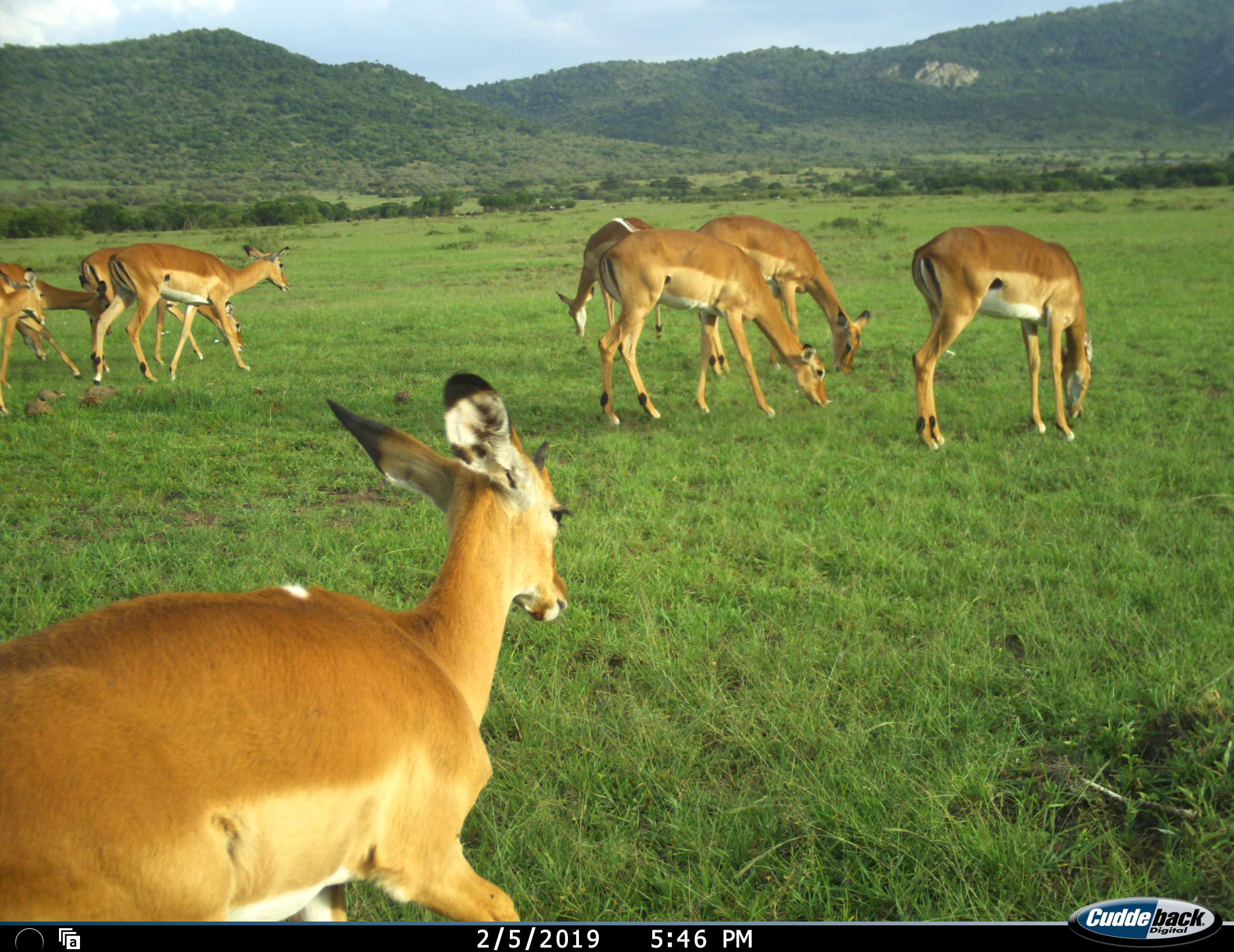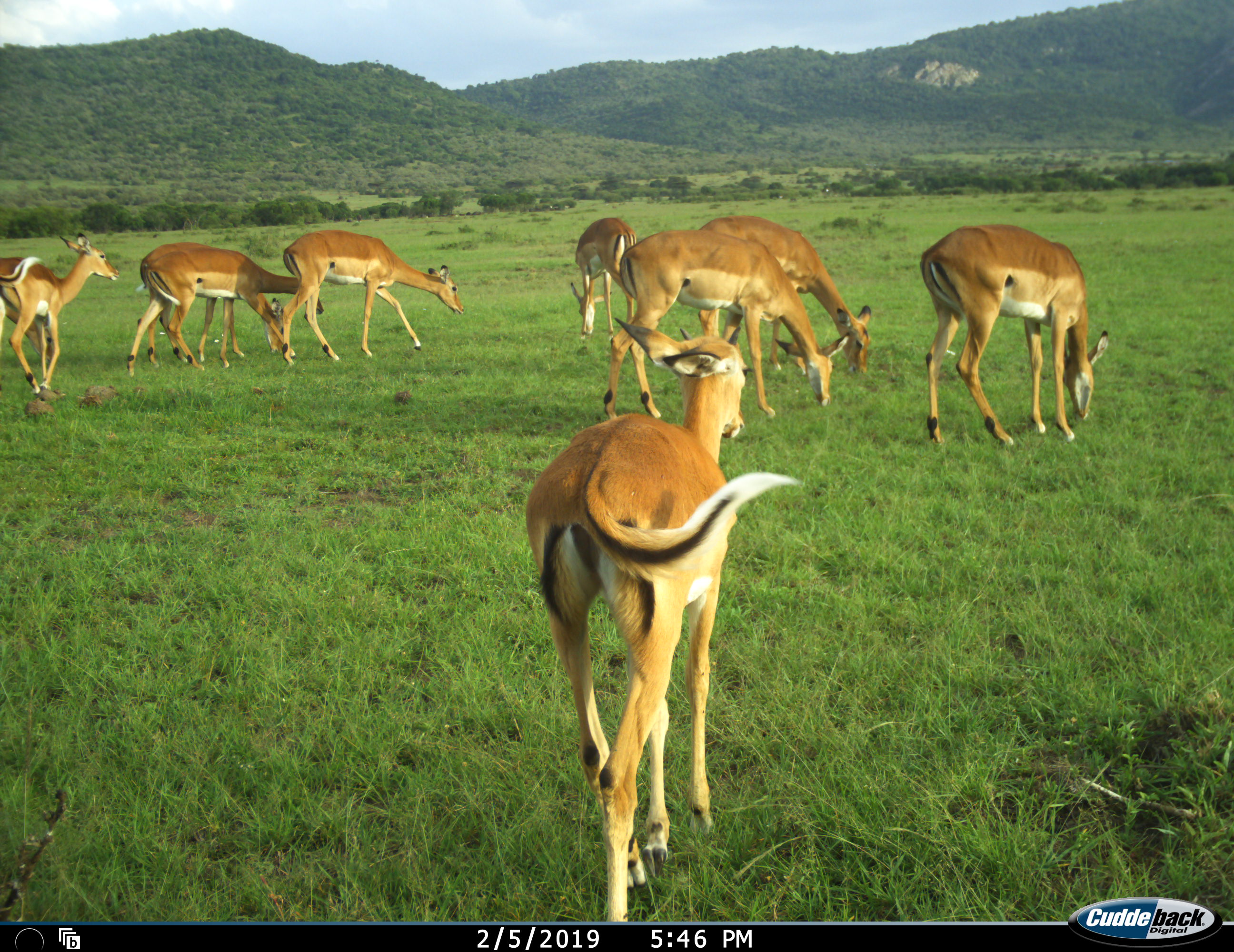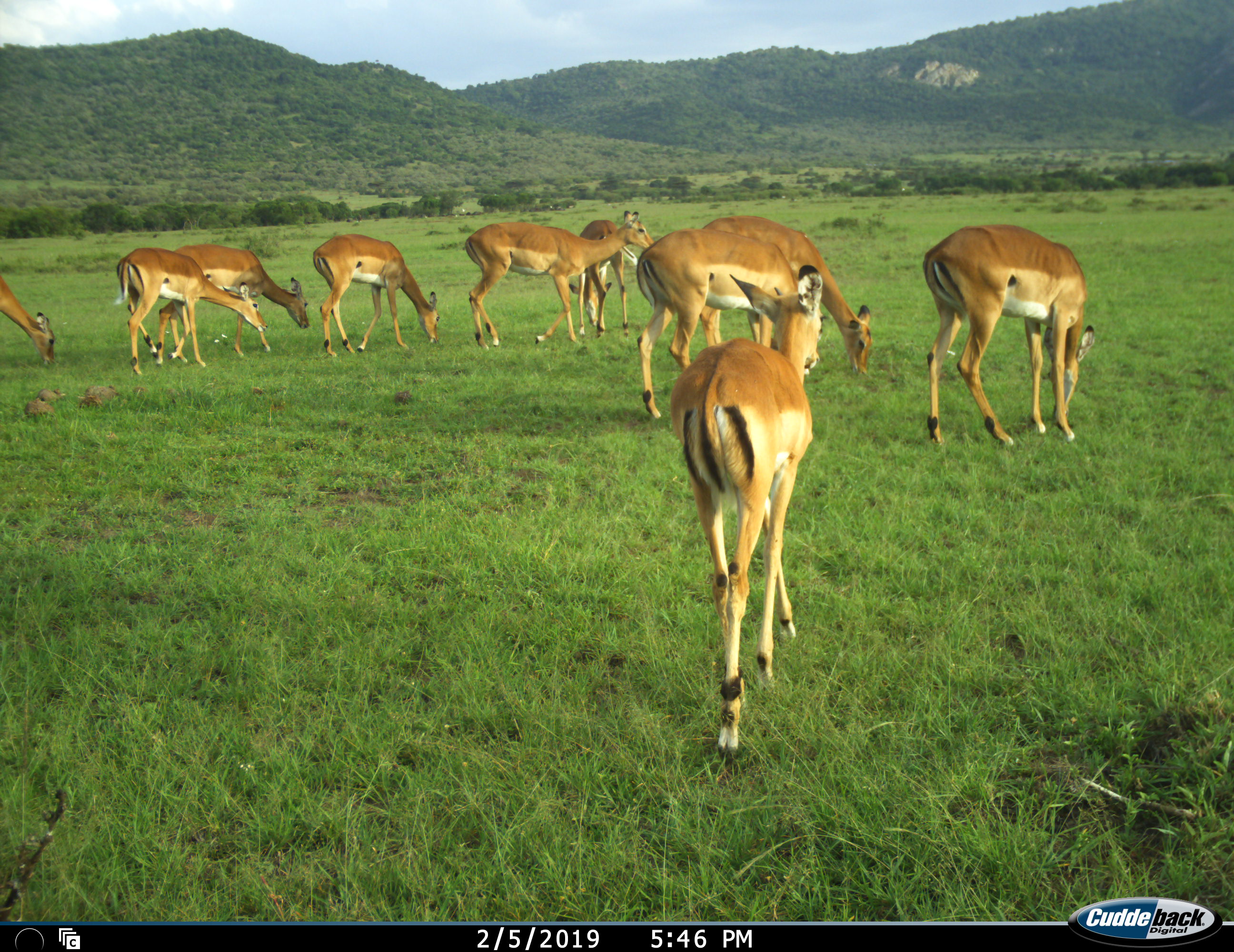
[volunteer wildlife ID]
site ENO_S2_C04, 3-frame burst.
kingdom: Animalia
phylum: Chordata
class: Mammalia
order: Artiodactyla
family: Bovidae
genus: Aepyceros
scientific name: Aepyceros melampus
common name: impala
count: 10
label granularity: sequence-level